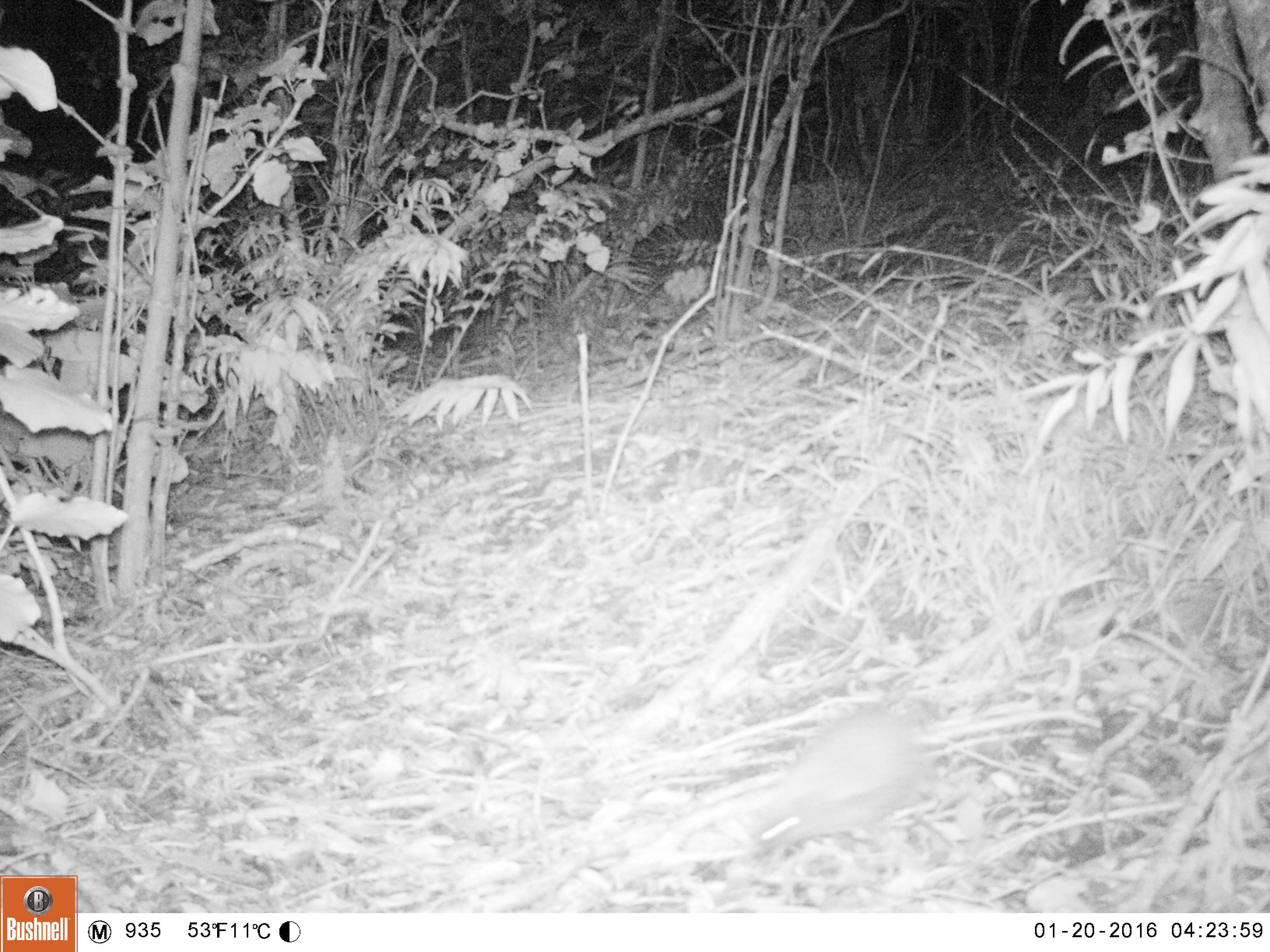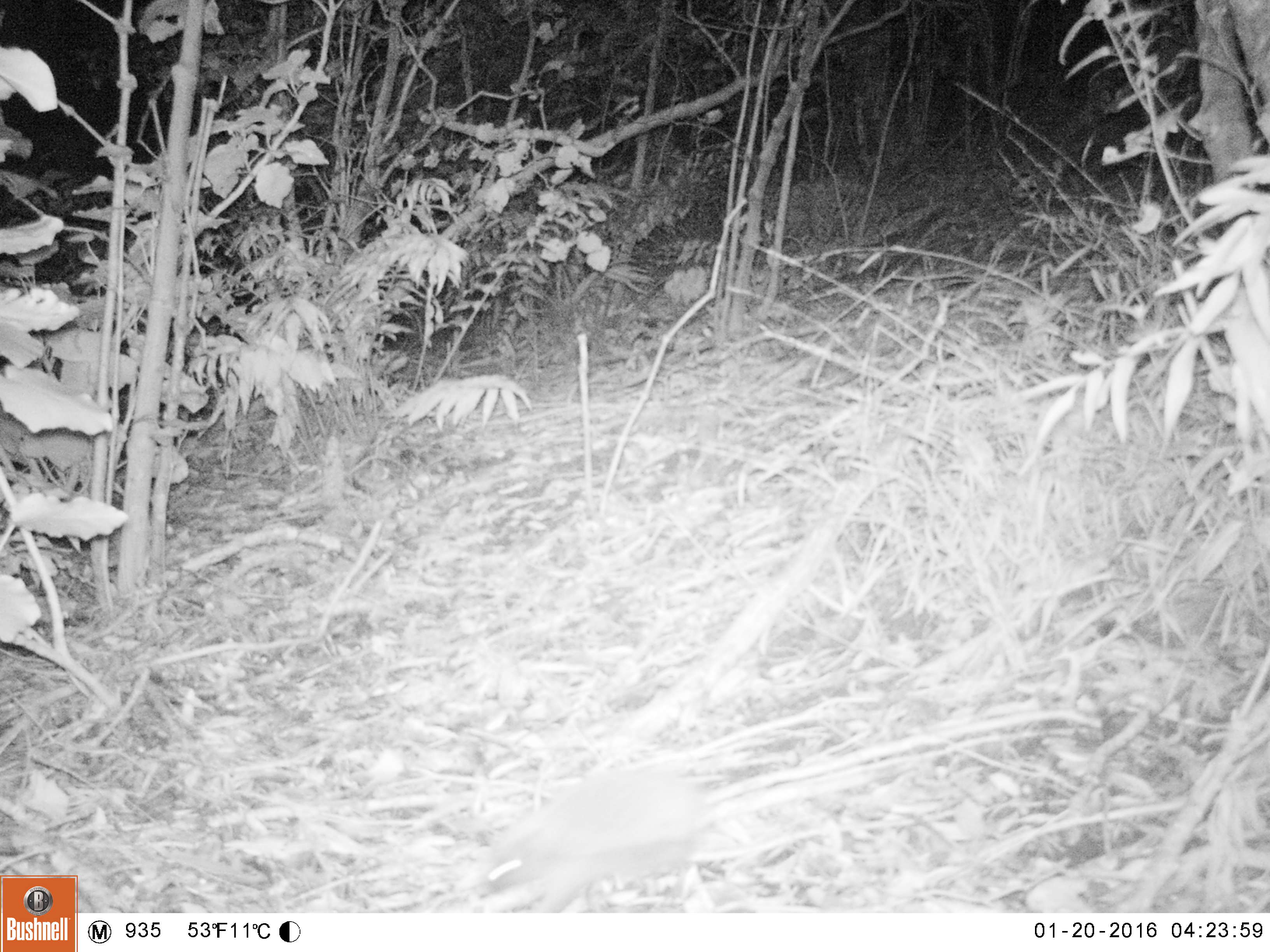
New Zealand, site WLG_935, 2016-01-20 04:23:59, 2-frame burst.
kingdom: Animalia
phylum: Chordata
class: Mammalia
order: Eulipotyphla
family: Erinaceidae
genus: Erinaceus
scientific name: Erinaceus europaeus europaeus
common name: european hedgehog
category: hedgehog